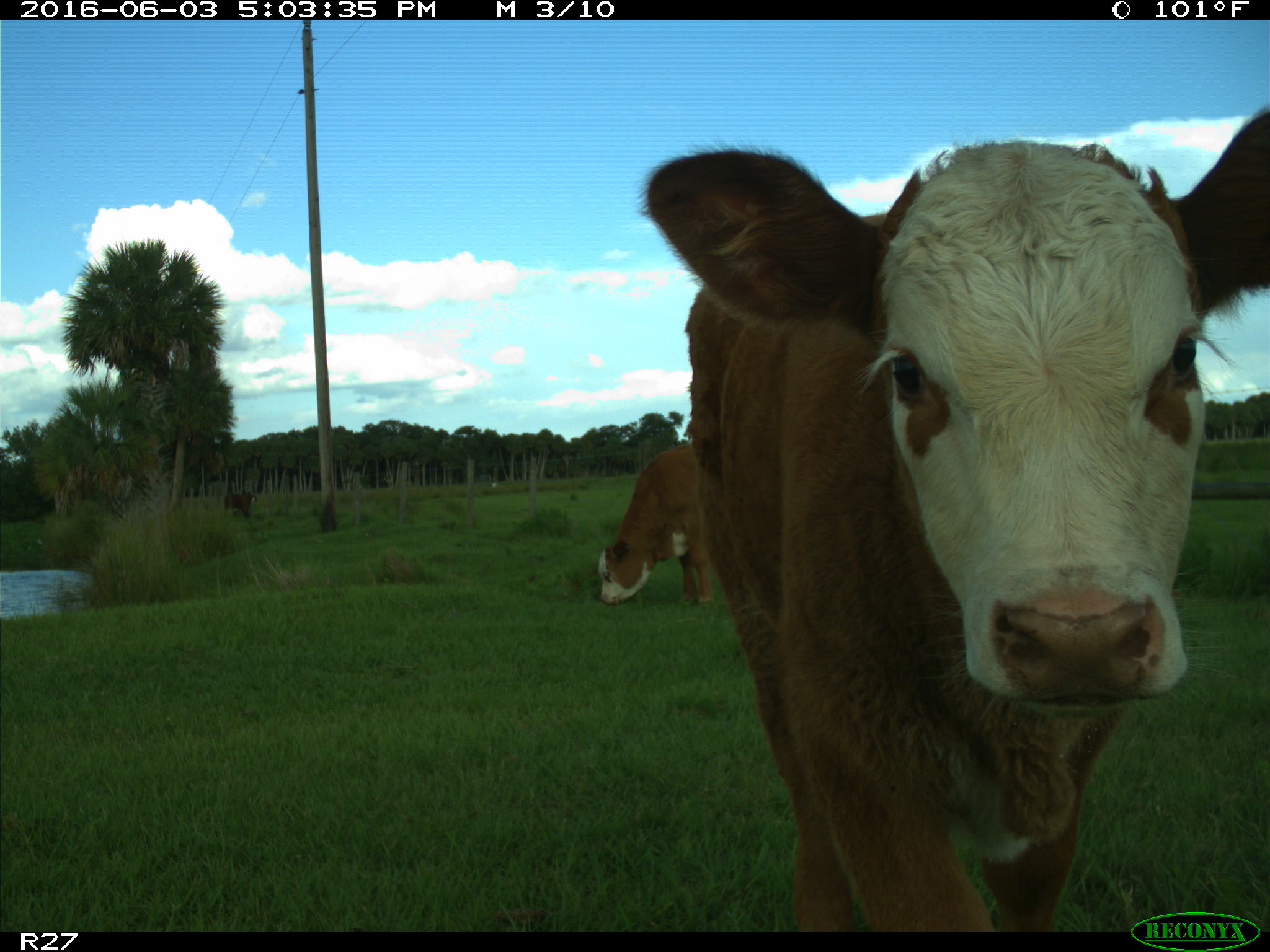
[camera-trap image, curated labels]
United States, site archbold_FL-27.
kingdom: Animalia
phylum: Chordata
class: Mammalia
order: Artiodactyla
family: Bovidae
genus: Bos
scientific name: Bos taurus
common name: domestic cow